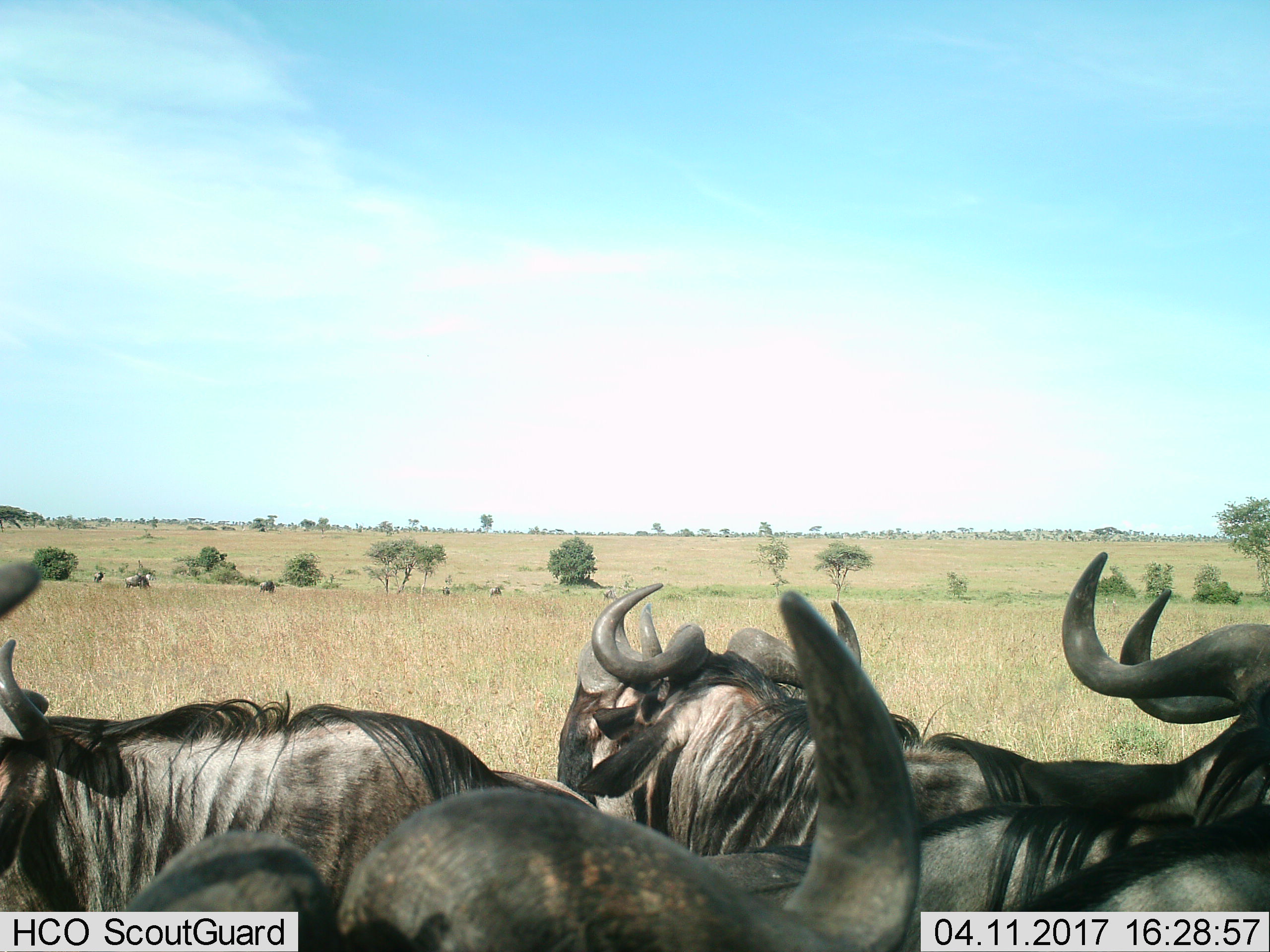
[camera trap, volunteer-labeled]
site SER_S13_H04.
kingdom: Animalia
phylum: Chordata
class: Mammalia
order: Artiodactyla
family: Bovidae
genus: Connochaetes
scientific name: Connochaetes taurinus taurinus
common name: blue wildebeest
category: wildebeestblue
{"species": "wildebeestblue (blue wildebeest) (Connochaetes taurinus taurinus)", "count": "10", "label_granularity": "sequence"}